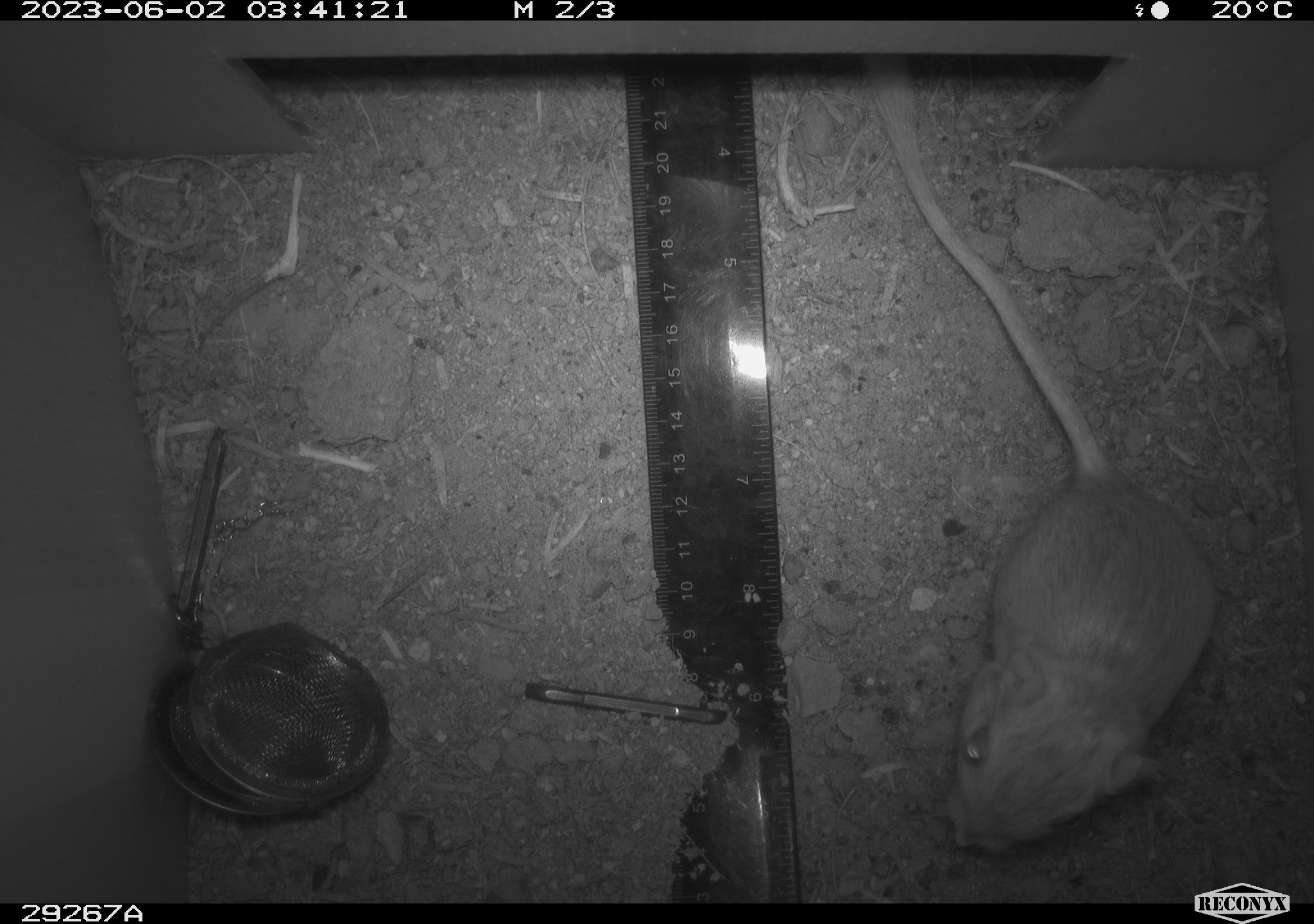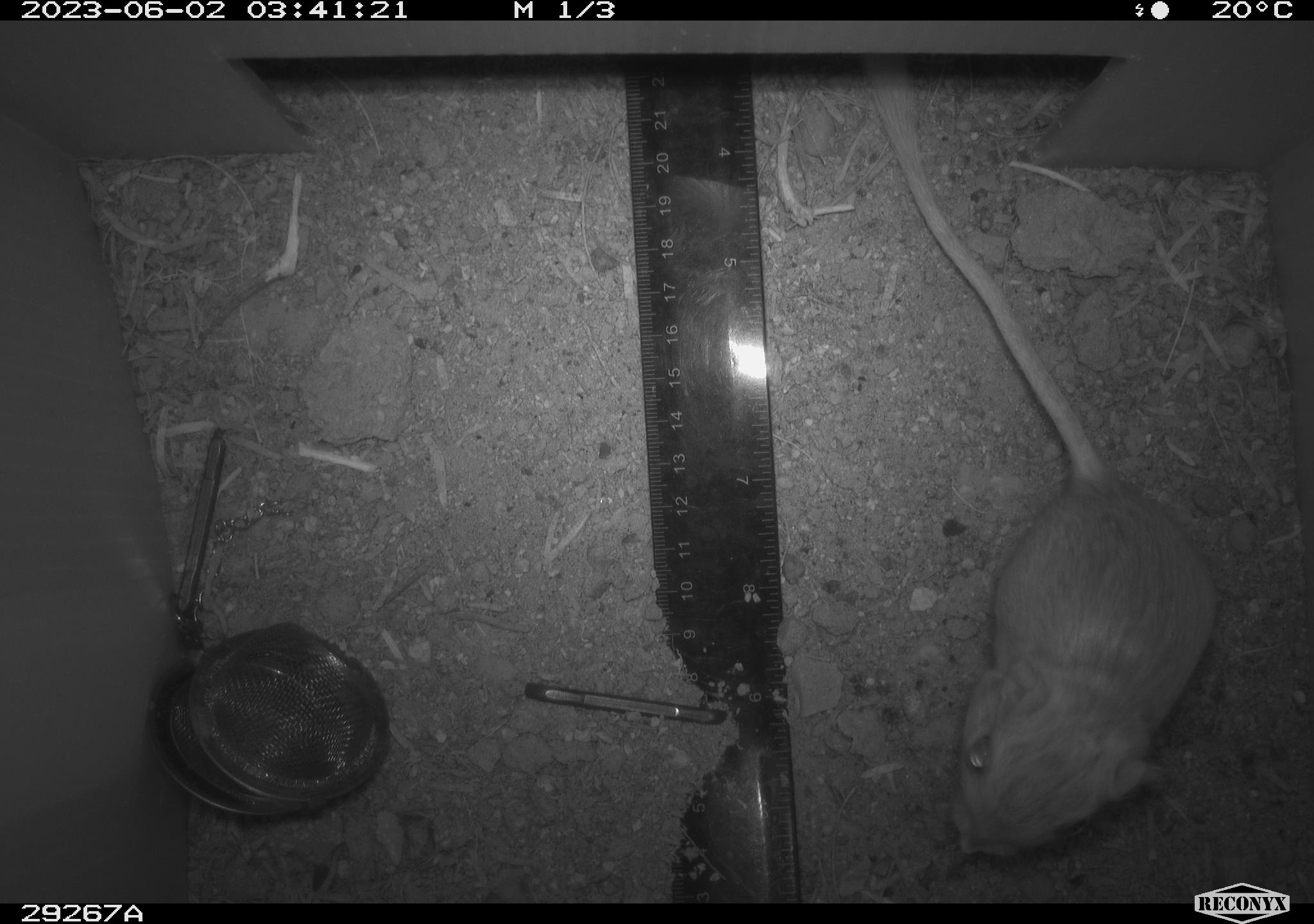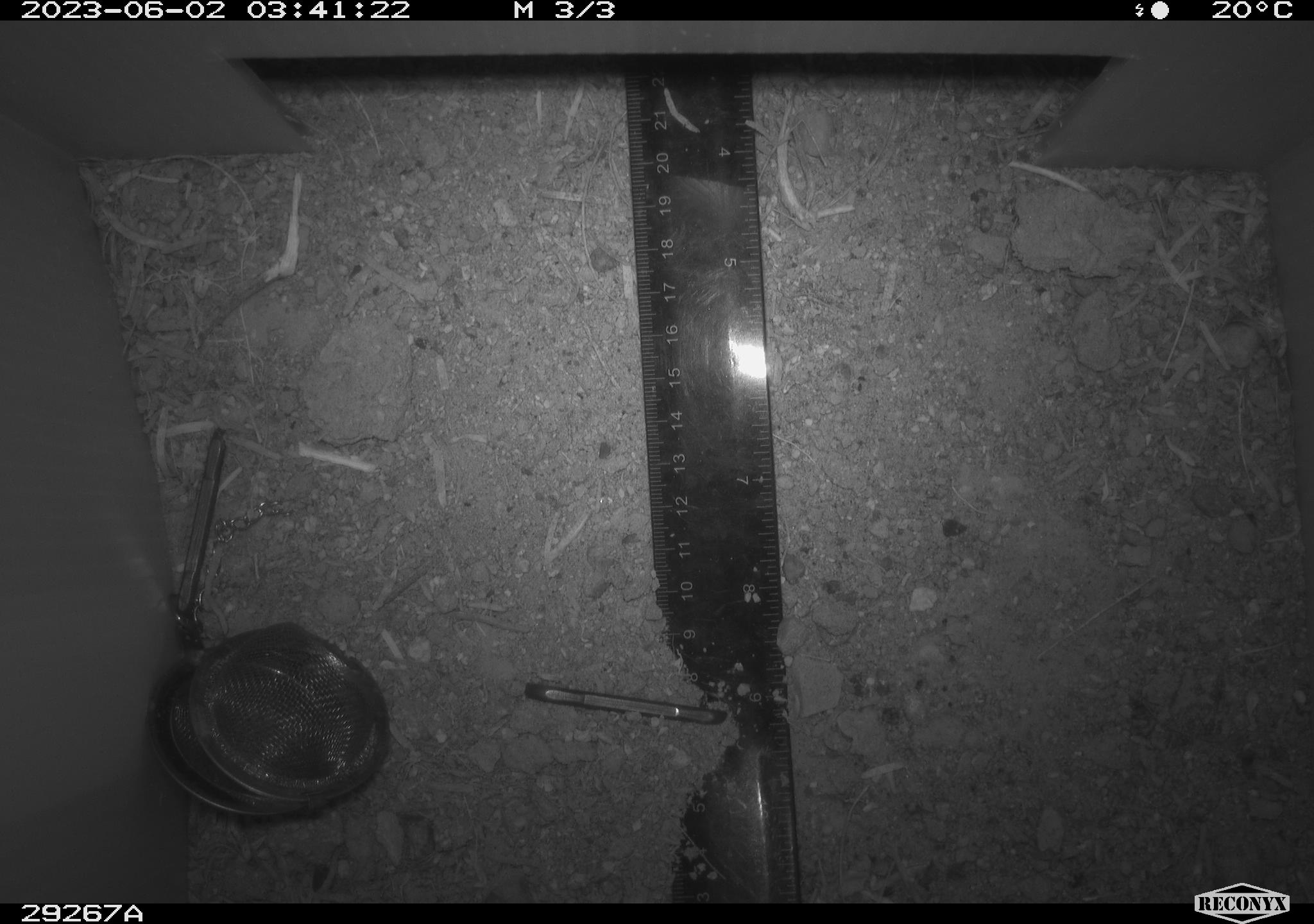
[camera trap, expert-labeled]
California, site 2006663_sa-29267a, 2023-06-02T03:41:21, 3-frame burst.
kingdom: Animalia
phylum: Chordata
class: Mammalia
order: Rodentia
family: Heteromyidae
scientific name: Heteromyidae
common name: kangaroo rats and pocket mice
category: heteromyidae family